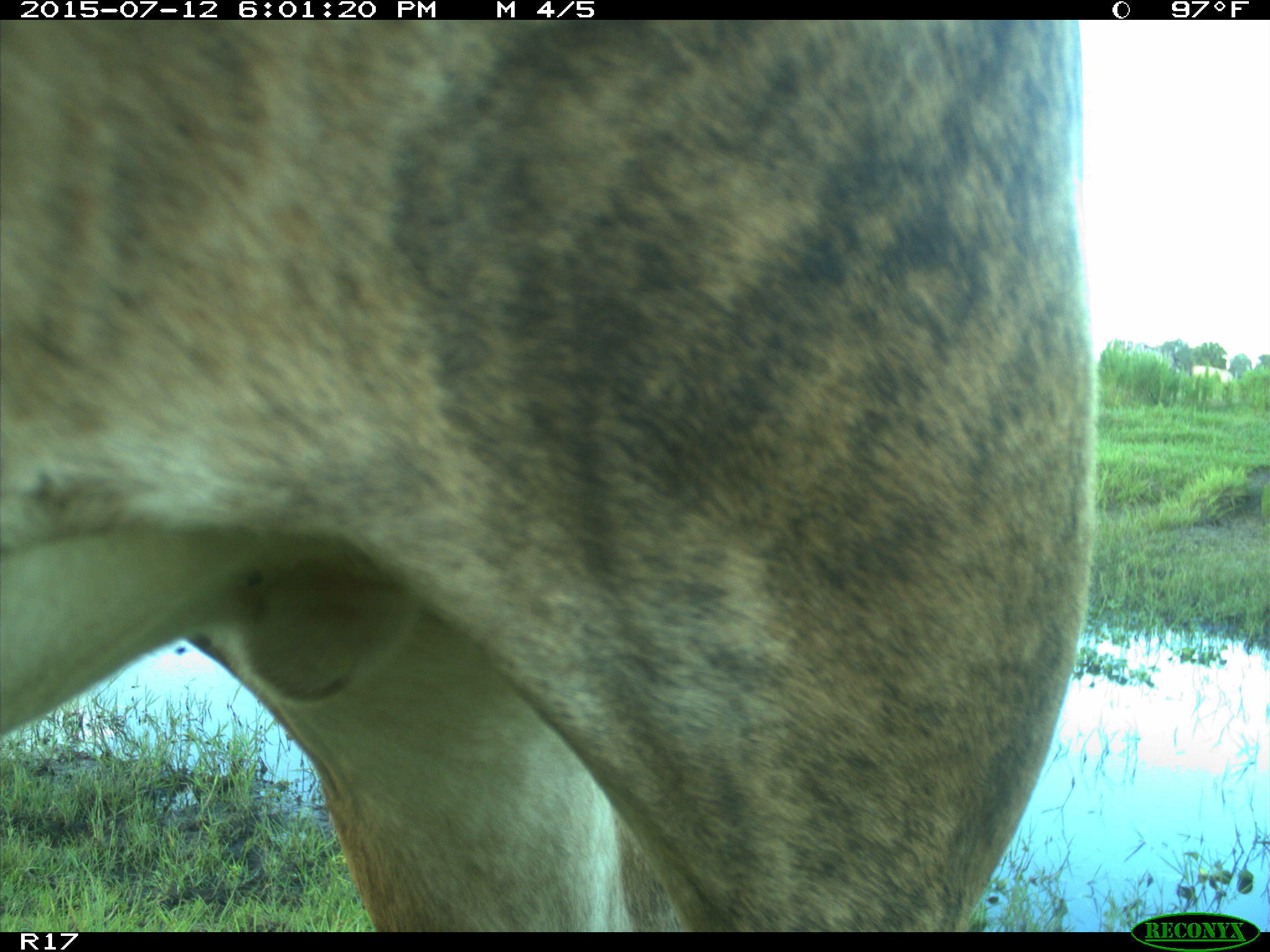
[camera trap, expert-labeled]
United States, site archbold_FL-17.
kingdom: Animalia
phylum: Chordata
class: Mammalia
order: Artiodactyla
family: Bovidae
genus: Bos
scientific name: Bos taurus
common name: domestic cow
Bos taurus (domestic cow).